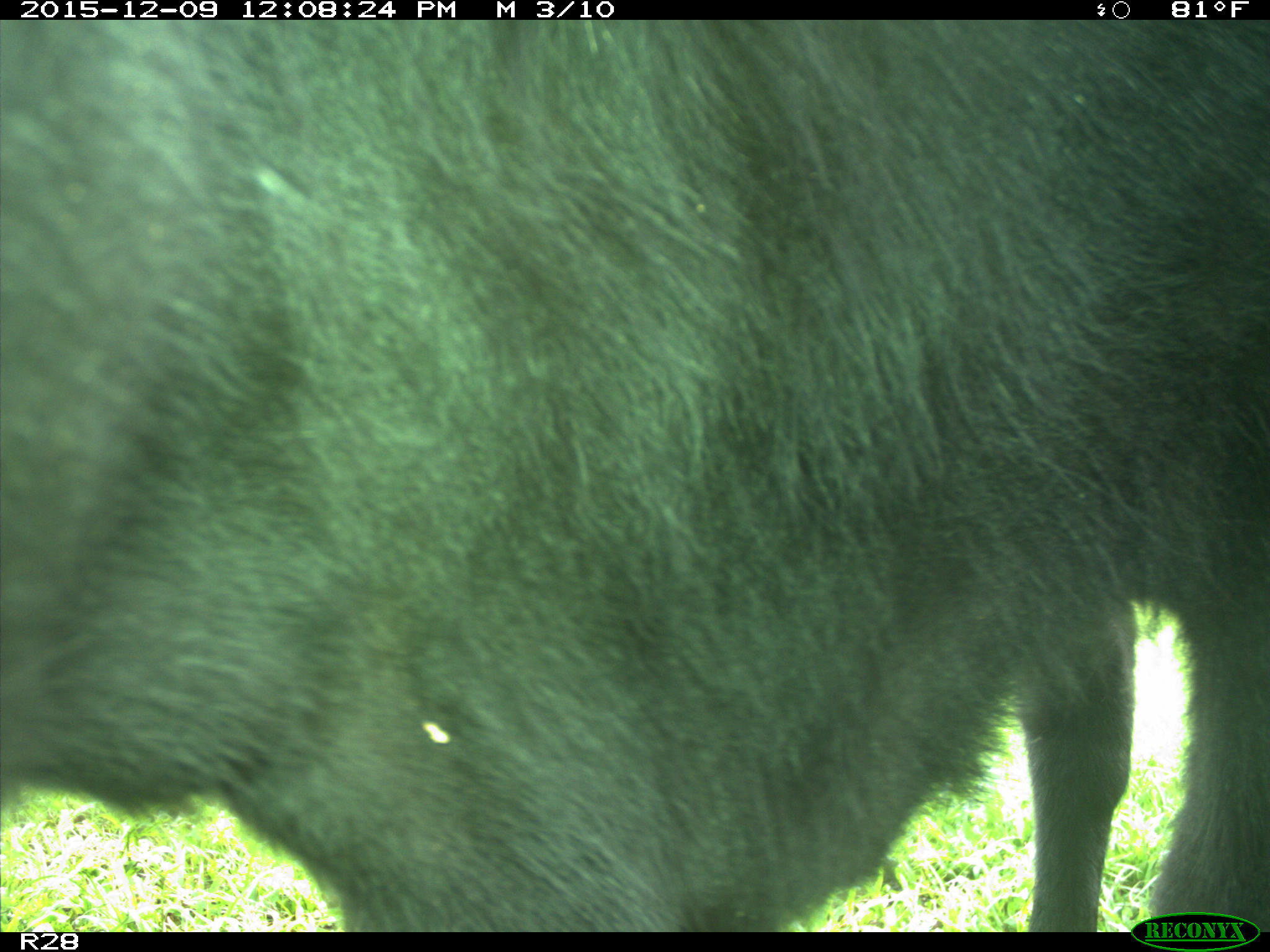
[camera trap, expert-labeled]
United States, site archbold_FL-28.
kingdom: Animalia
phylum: Chordata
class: Mammalia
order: Artiodactyla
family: Bovidae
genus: Bos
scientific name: Bos taurus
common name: domestic cow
Bos taurus (domestic cow).